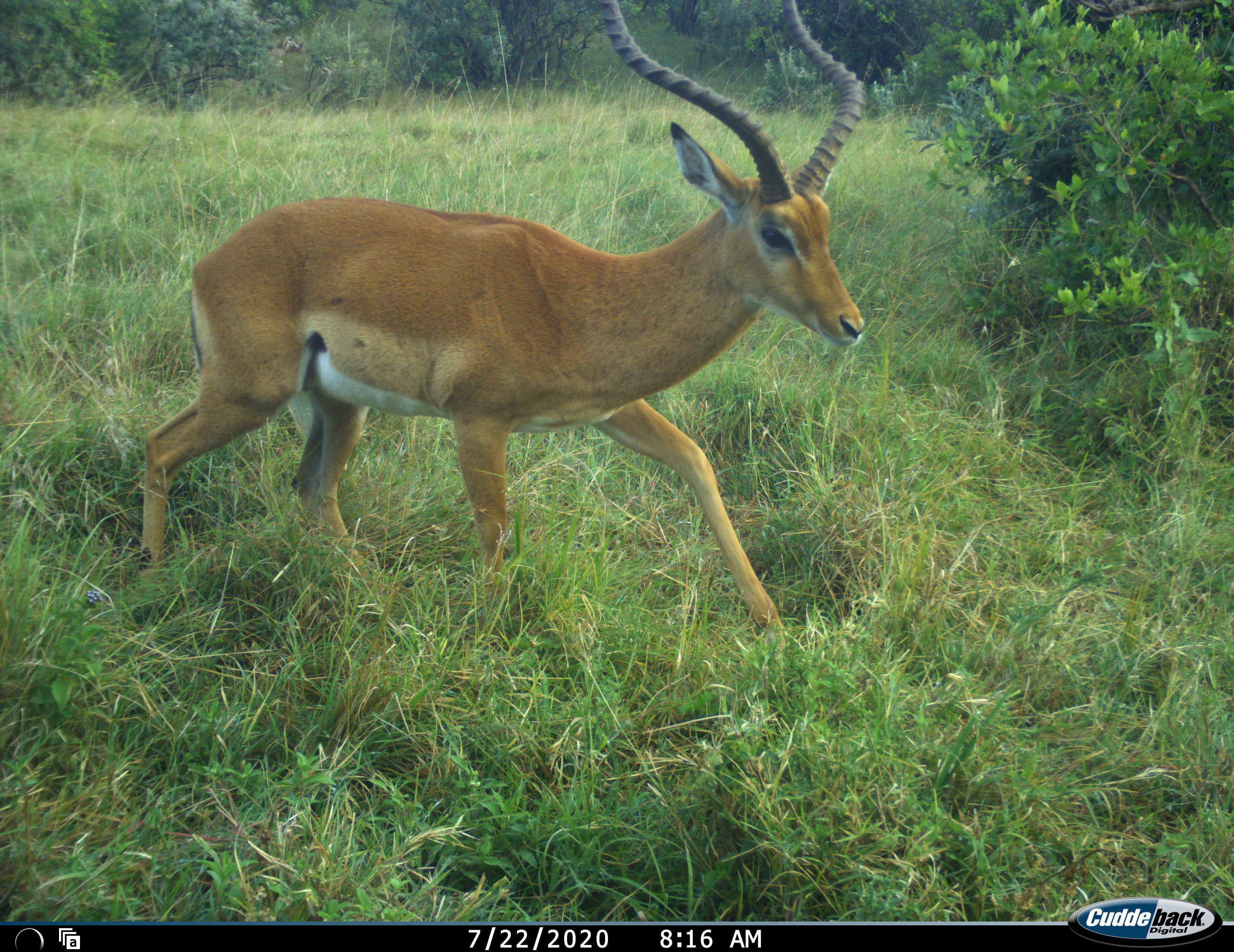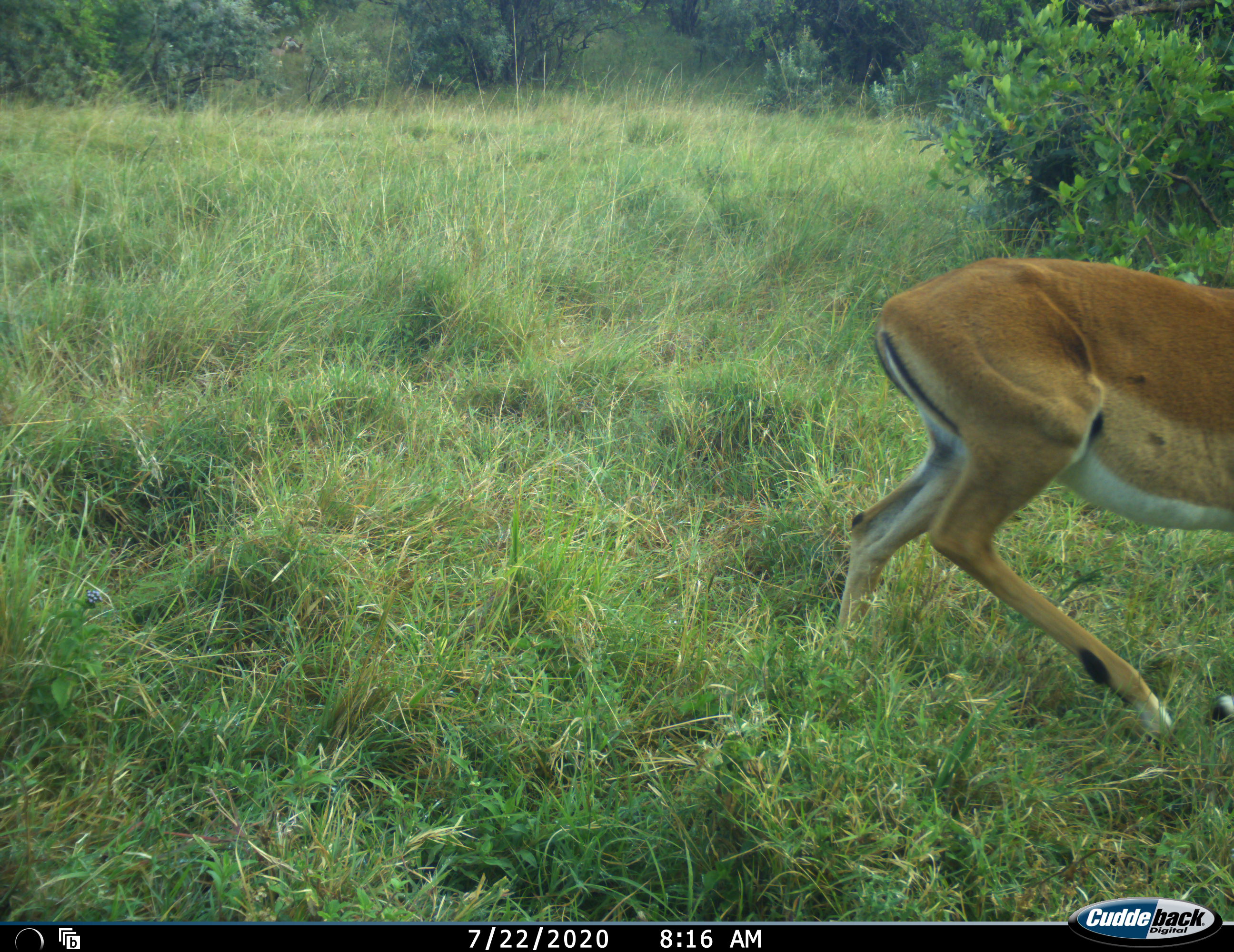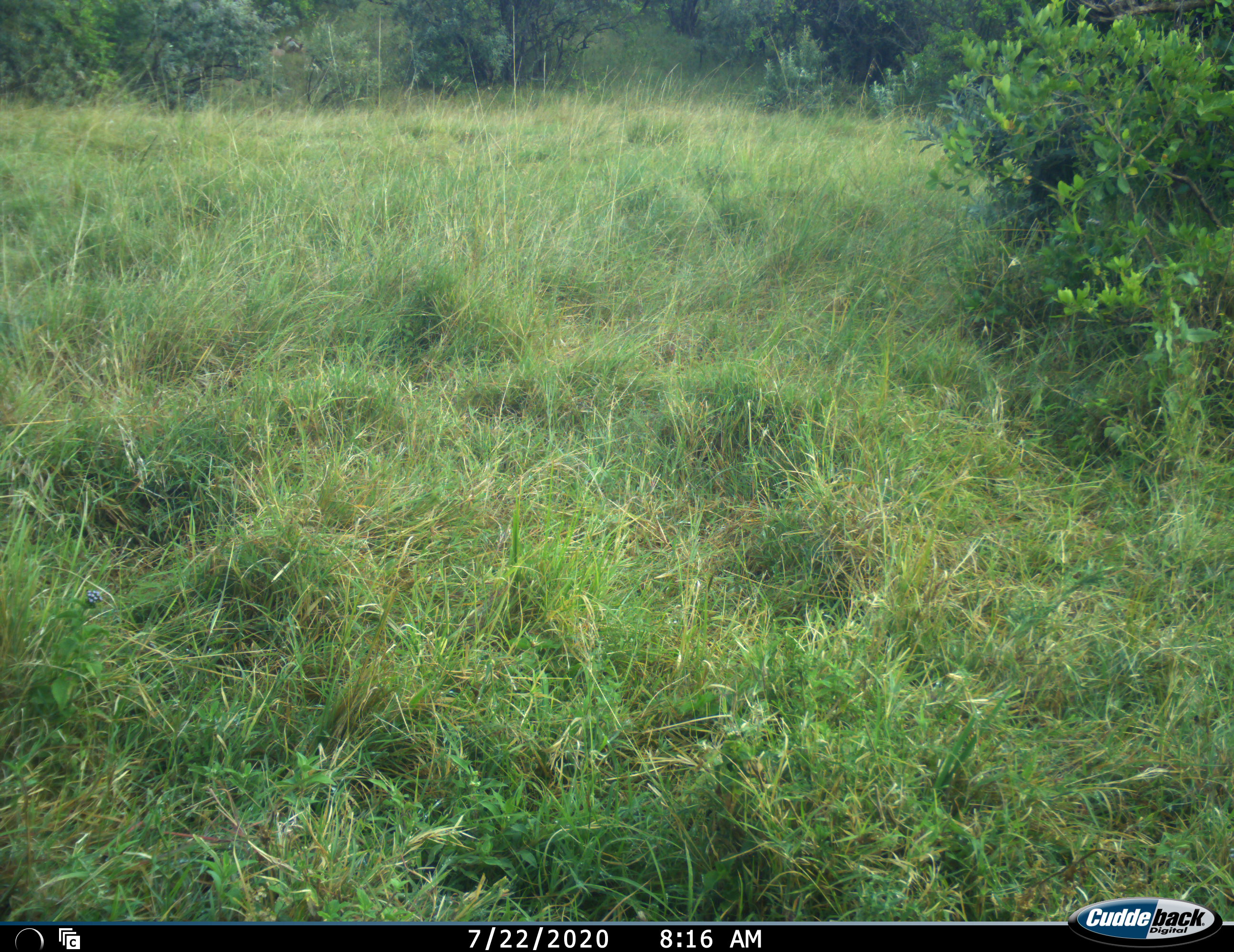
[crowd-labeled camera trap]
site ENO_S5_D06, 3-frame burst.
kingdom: Animalia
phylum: Chordata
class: Mammalia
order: Artiodactyla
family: Bovidae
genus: Aepyceros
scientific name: Aepyceros melampus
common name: impala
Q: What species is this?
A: Impala (Aepyceros melampus).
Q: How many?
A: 1.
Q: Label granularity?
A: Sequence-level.